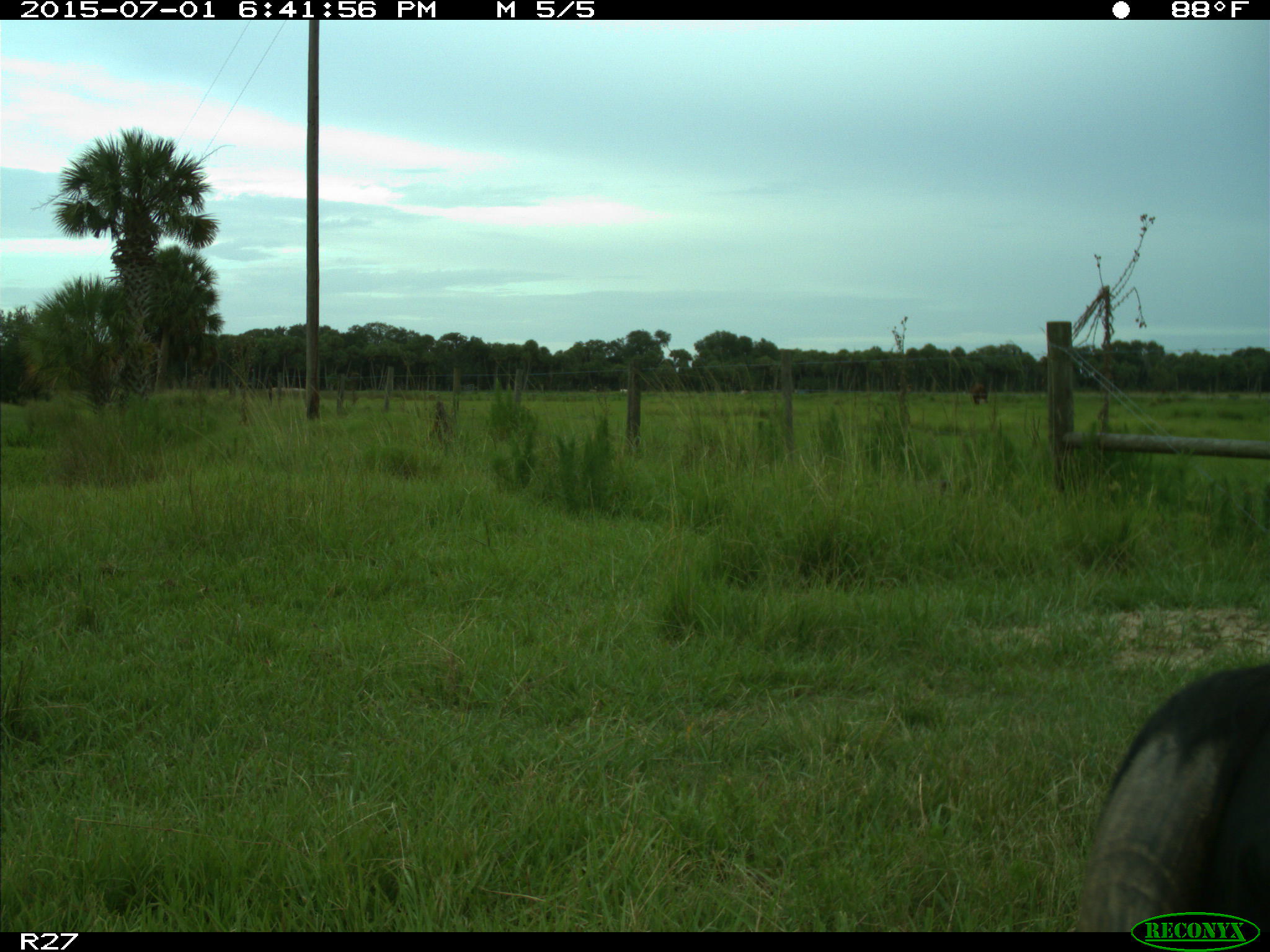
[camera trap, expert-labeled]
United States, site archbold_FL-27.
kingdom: Animalia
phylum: Chordata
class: Mammalia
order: Artiodactyla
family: Bovidae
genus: Bos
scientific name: Bos taurus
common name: domestic cow